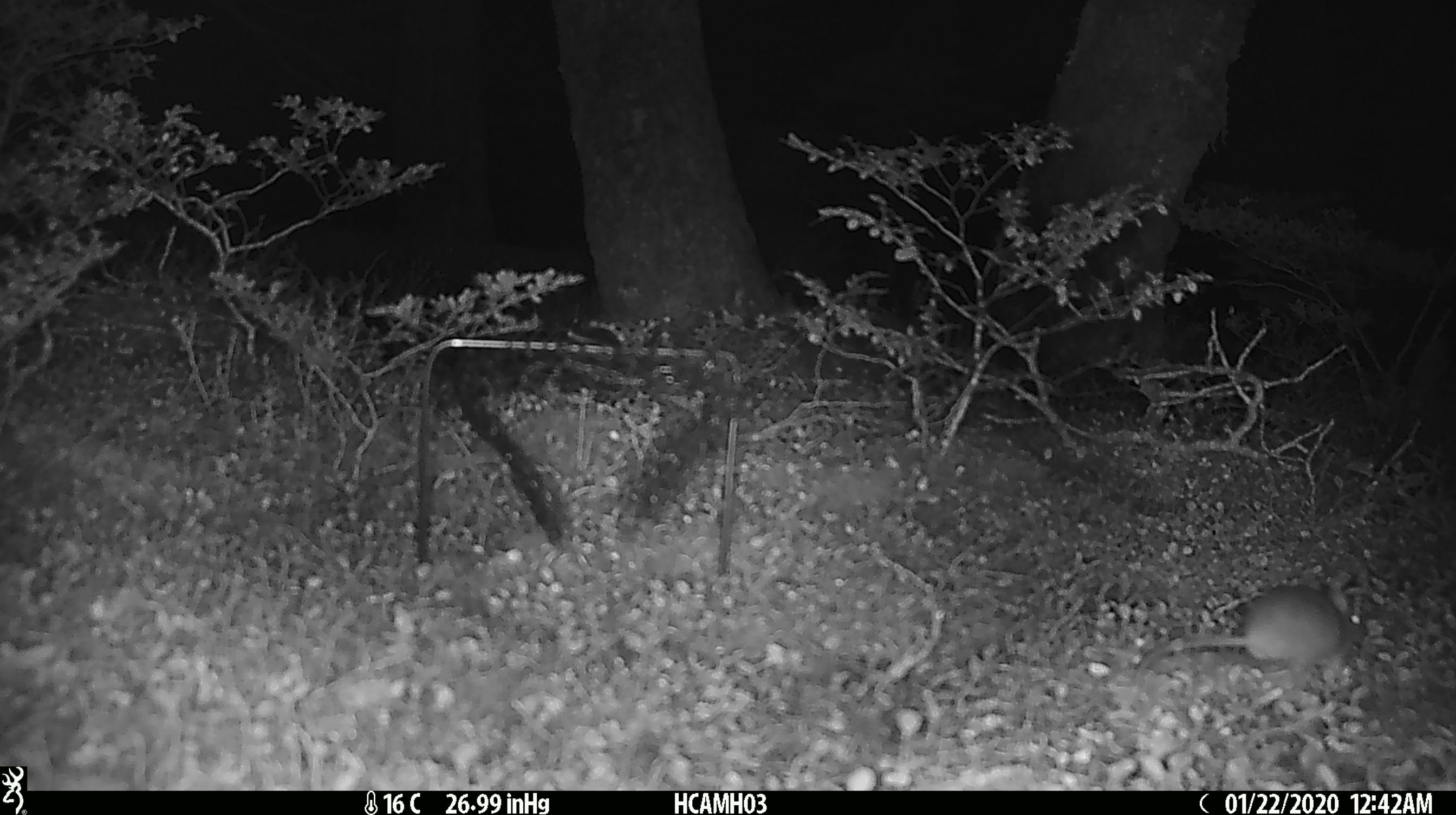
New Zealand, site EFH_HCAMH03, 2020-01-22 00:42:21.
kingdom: Animalia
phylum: Chordata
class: Mammalia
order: Rodentia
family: Muridae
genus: Mus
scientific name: Mus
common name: mouse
Mouse (Mus).